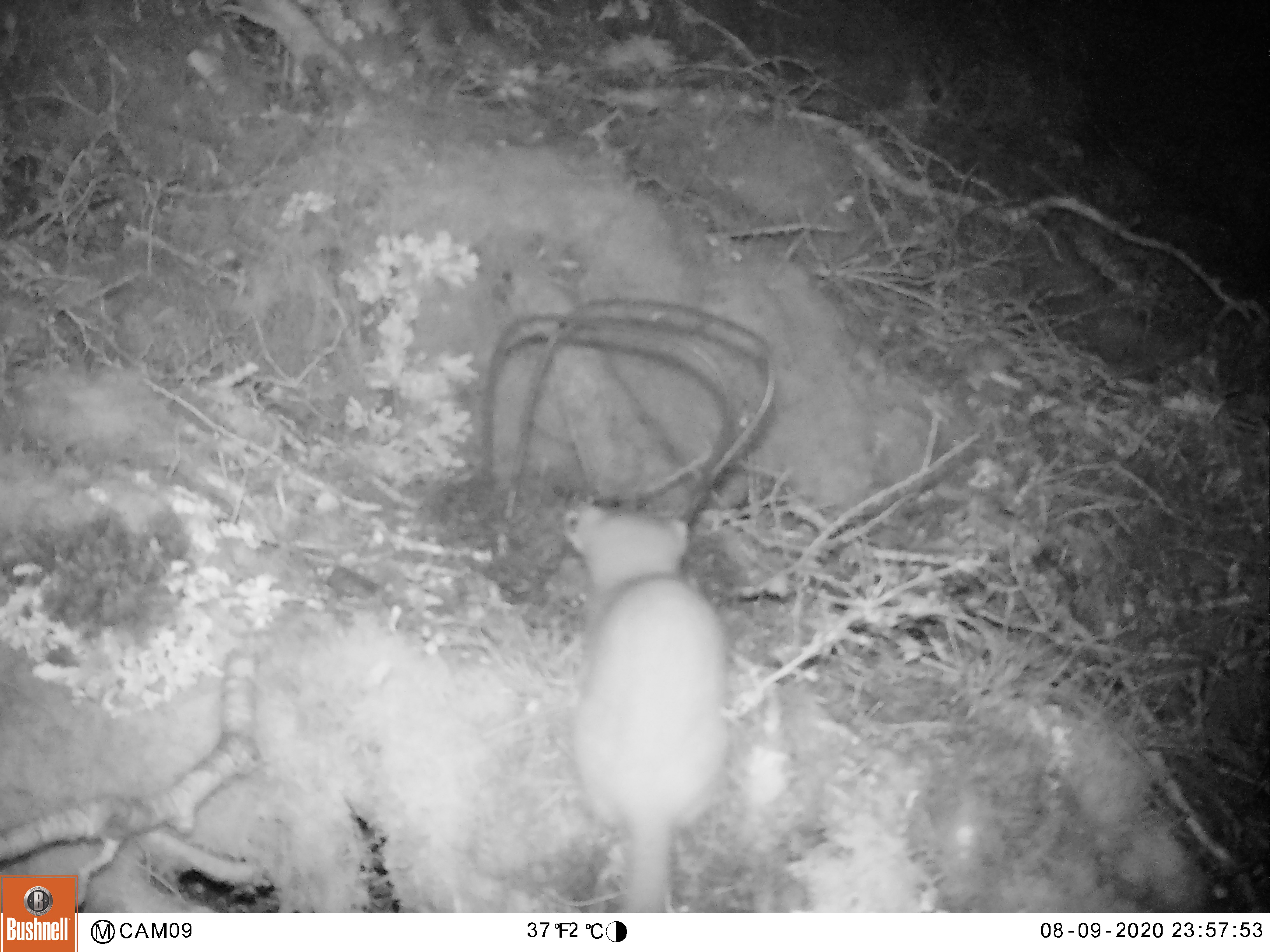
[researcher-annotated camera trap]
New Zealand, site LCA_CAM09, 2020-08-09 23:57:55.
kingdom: Animalia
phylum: Chordata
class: Mammalia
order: Carnivora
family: Mustelidae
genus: Mustela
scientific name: Mustela erminea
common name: stoat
Stoat (Mustela erminea).